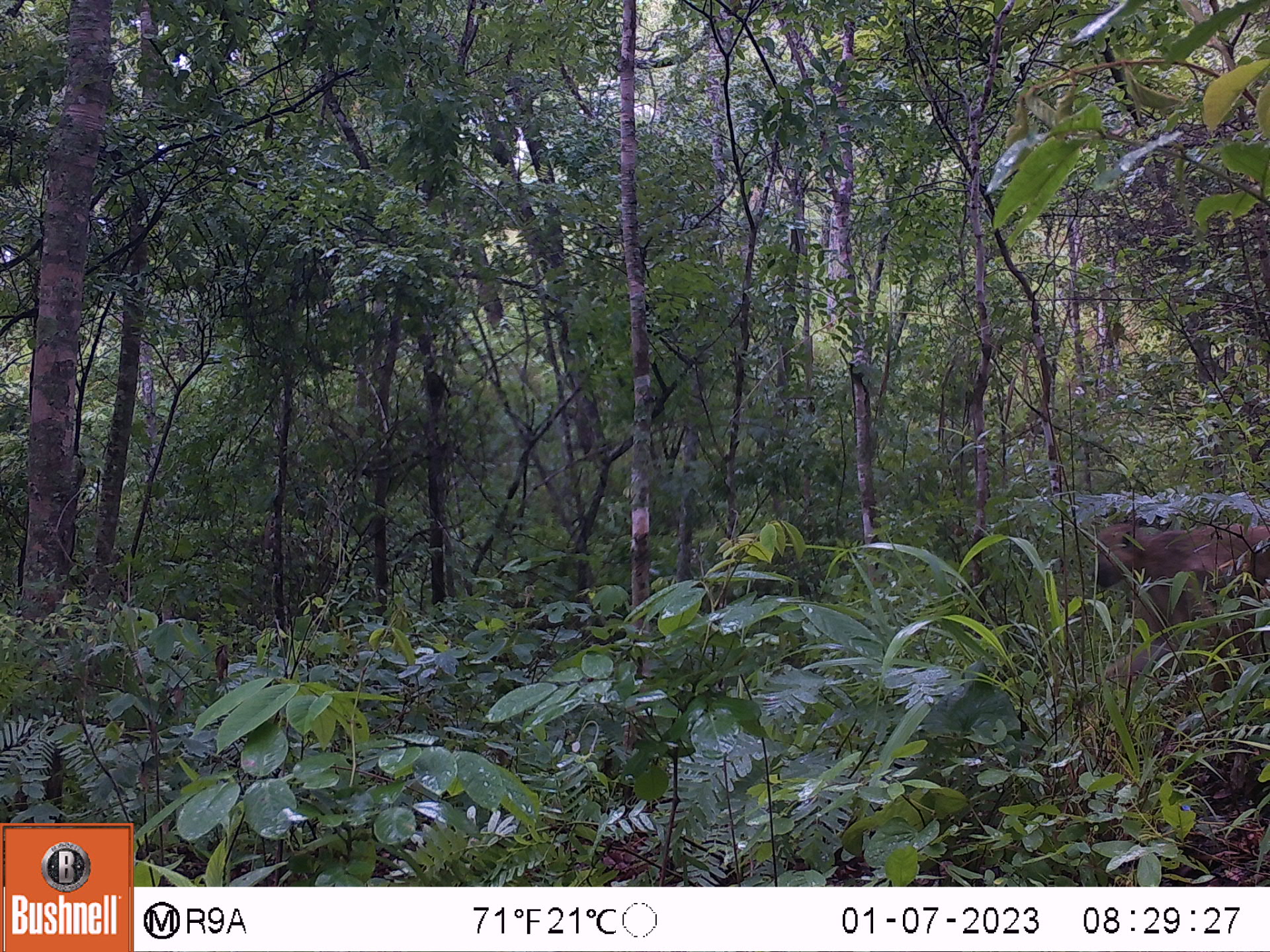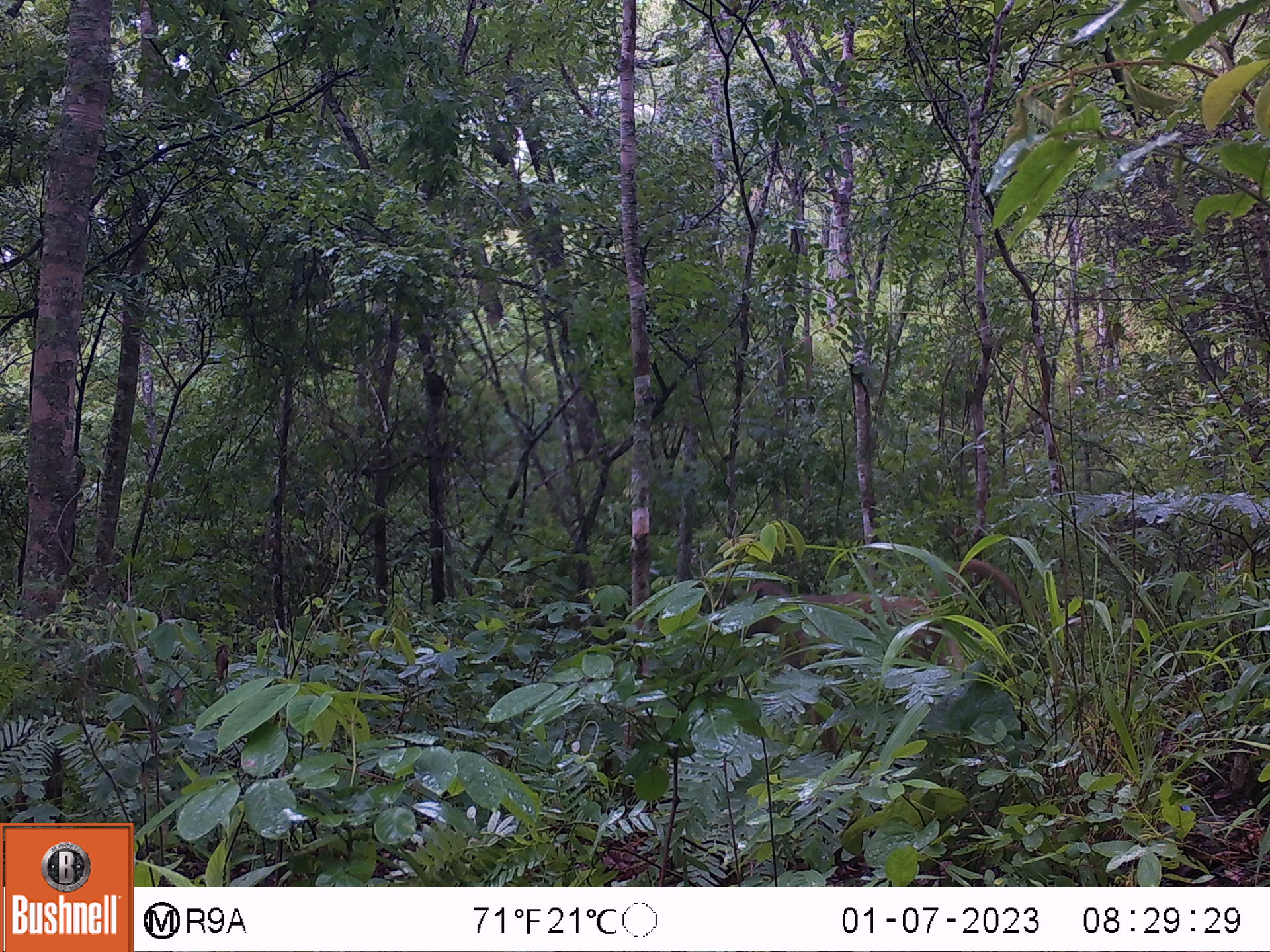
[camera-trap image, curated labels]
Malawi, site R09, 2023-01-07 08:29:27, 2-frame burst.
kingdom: Animalia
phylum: Chordata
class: Mammalia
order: Primates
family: Cercopithecidae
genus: Papio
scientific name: Papio cynocephalus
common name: yellow baboon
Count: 1.